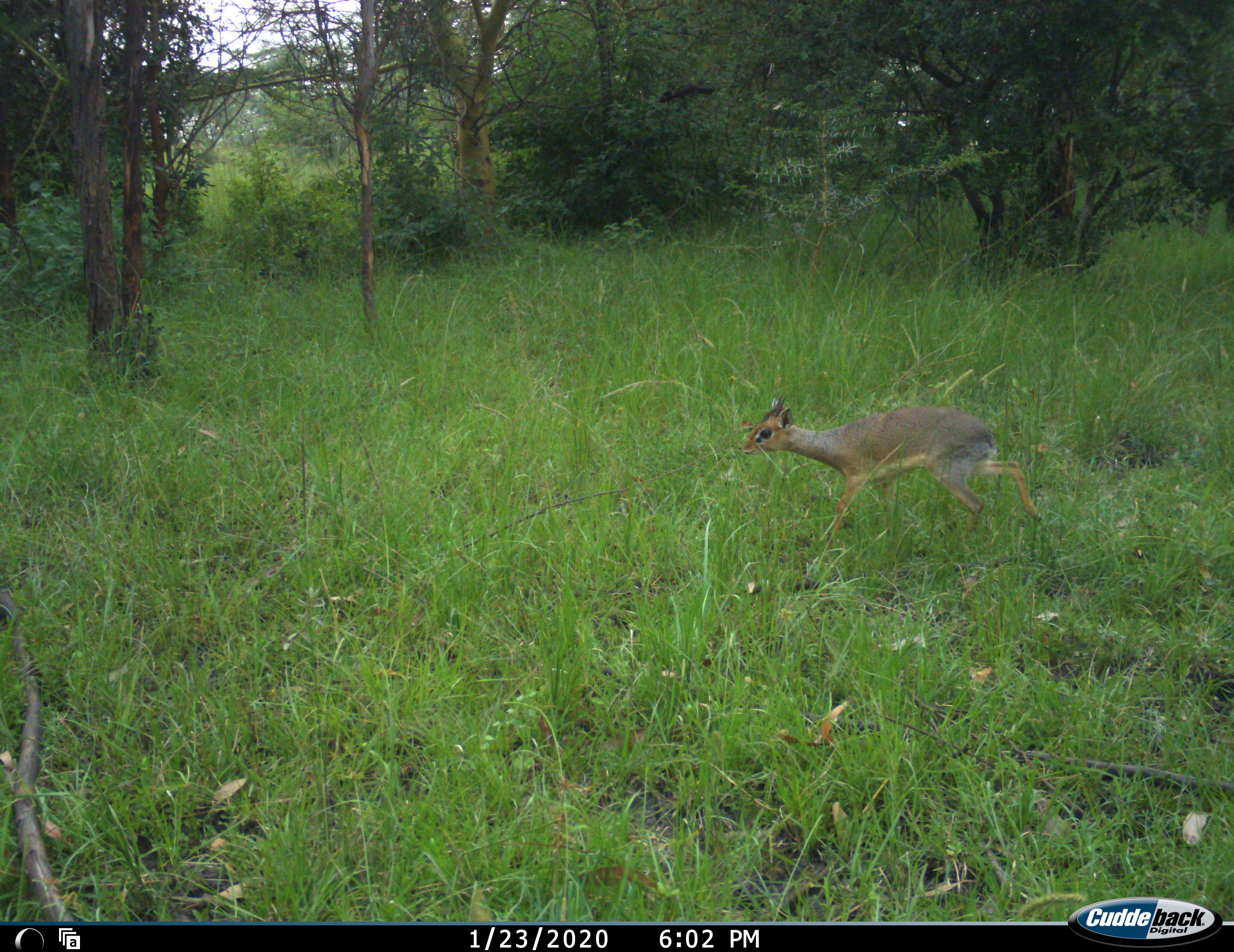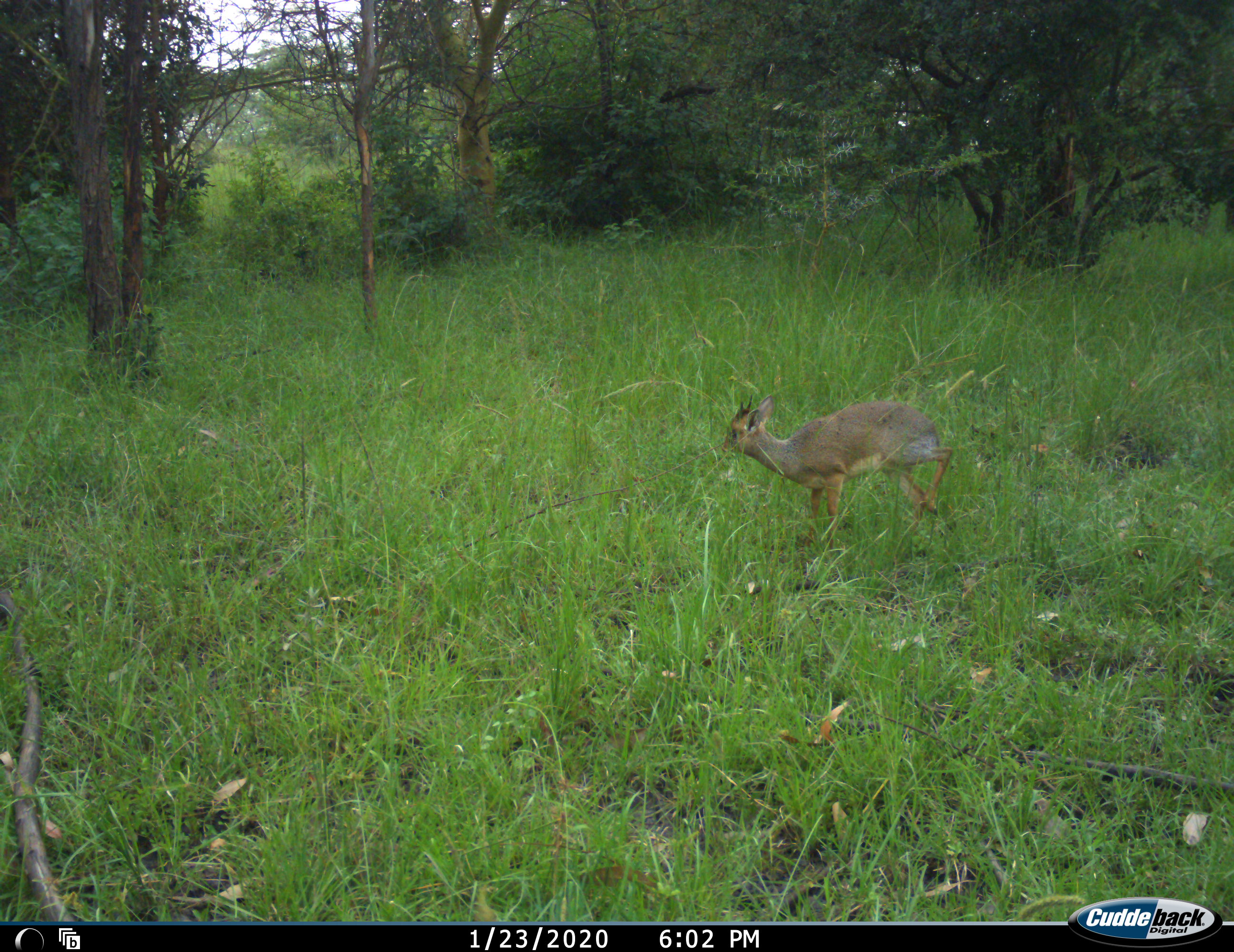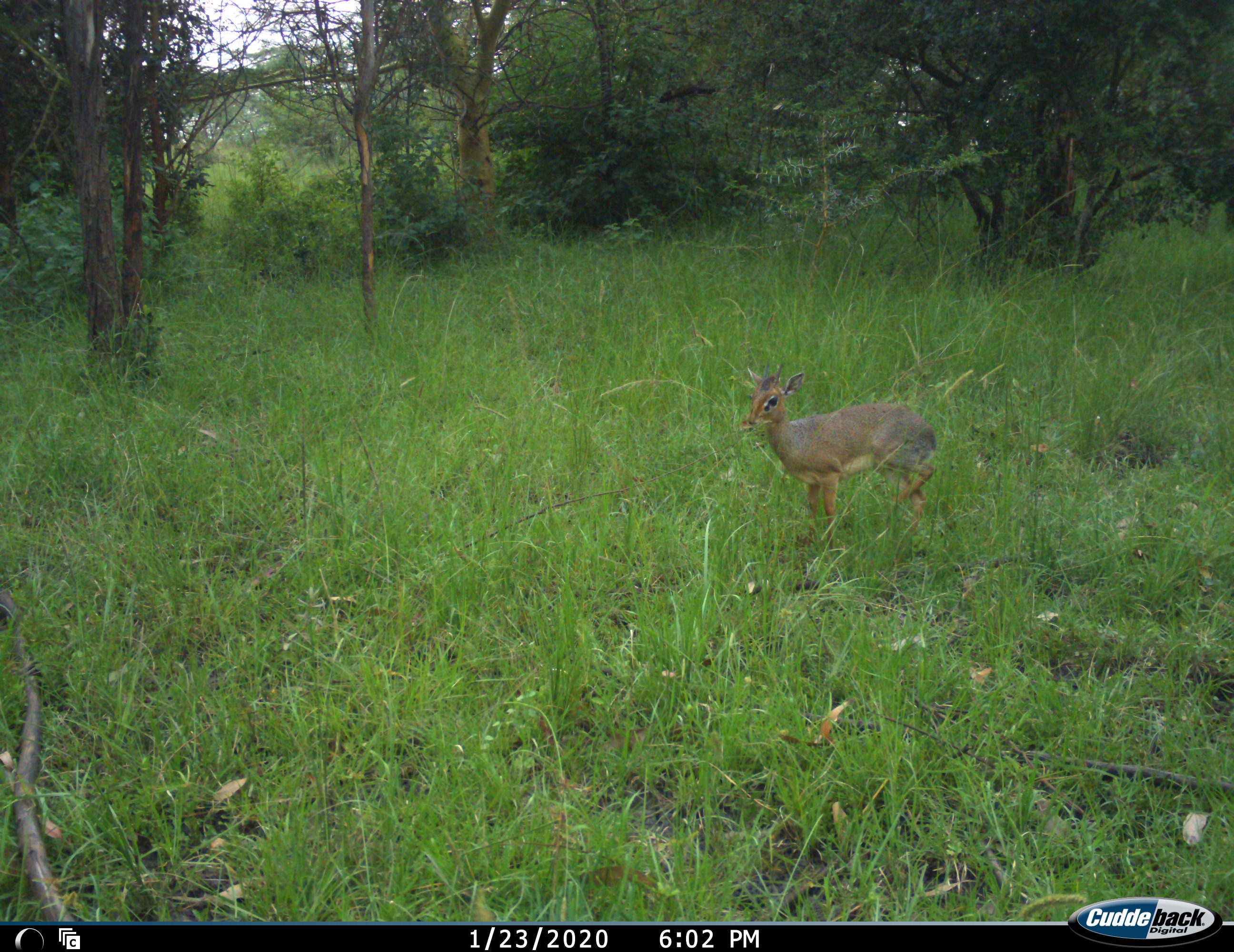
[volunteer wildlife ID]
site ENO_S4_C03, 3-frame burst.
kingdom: Animalia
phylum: Chordata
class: Mammalia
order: Artiodactyla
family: Bovidae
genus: Madoqua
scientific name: Madoqua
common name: dik-dik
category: dikdik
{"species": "dikdik (dik-dik) (Madoqua)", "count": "1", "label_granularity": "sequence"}